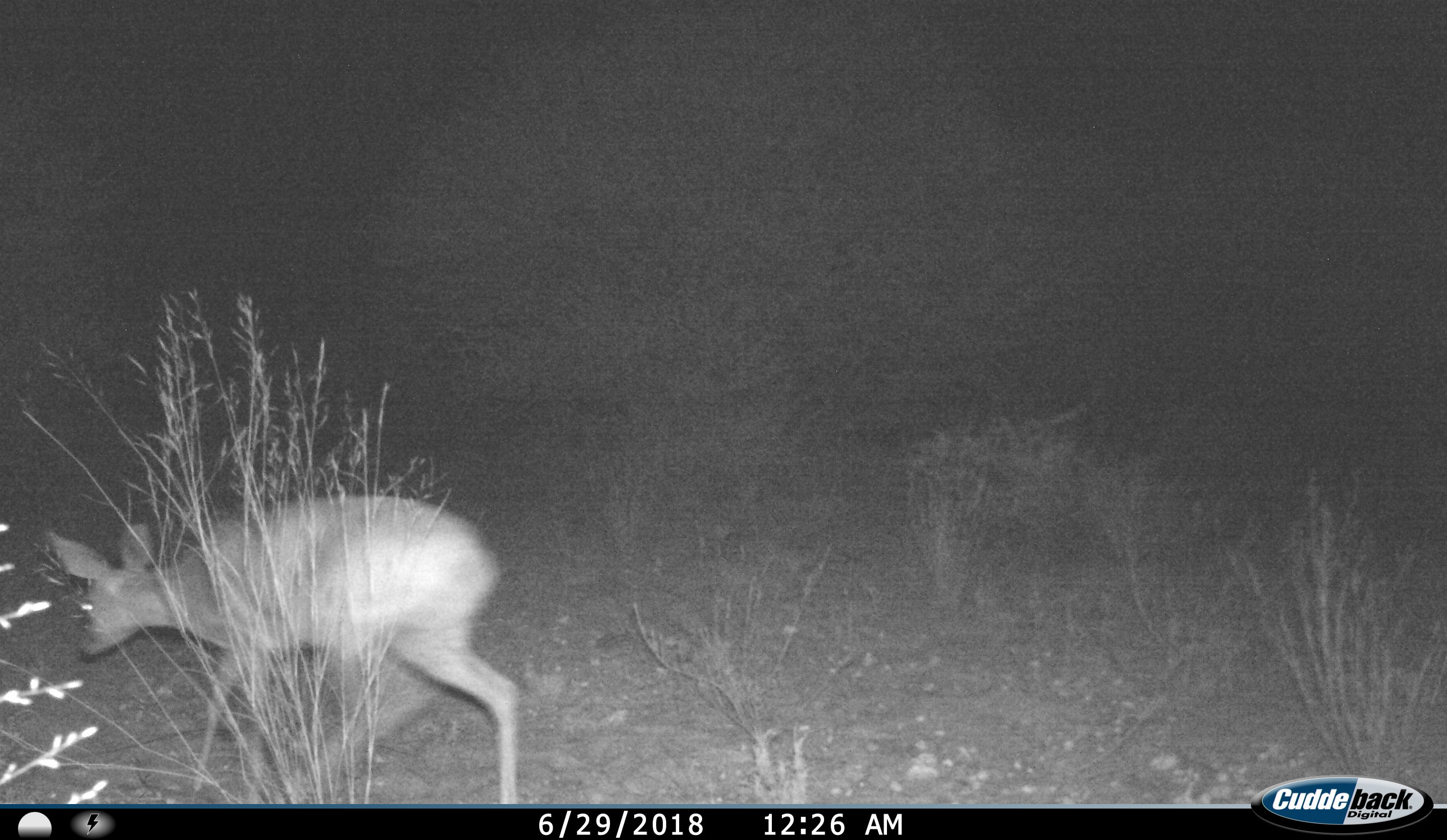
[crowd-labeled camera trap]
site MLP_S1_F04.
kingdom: Animalia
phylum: Chordata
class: Mammalia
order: Artiodactyla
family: Bovidae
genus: Raphicerus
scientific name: Raphicerus campestris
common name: steenbok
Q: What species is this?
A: Steenbok (Raphicerus campestris).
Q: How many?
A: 1.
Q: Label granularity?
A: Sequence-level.